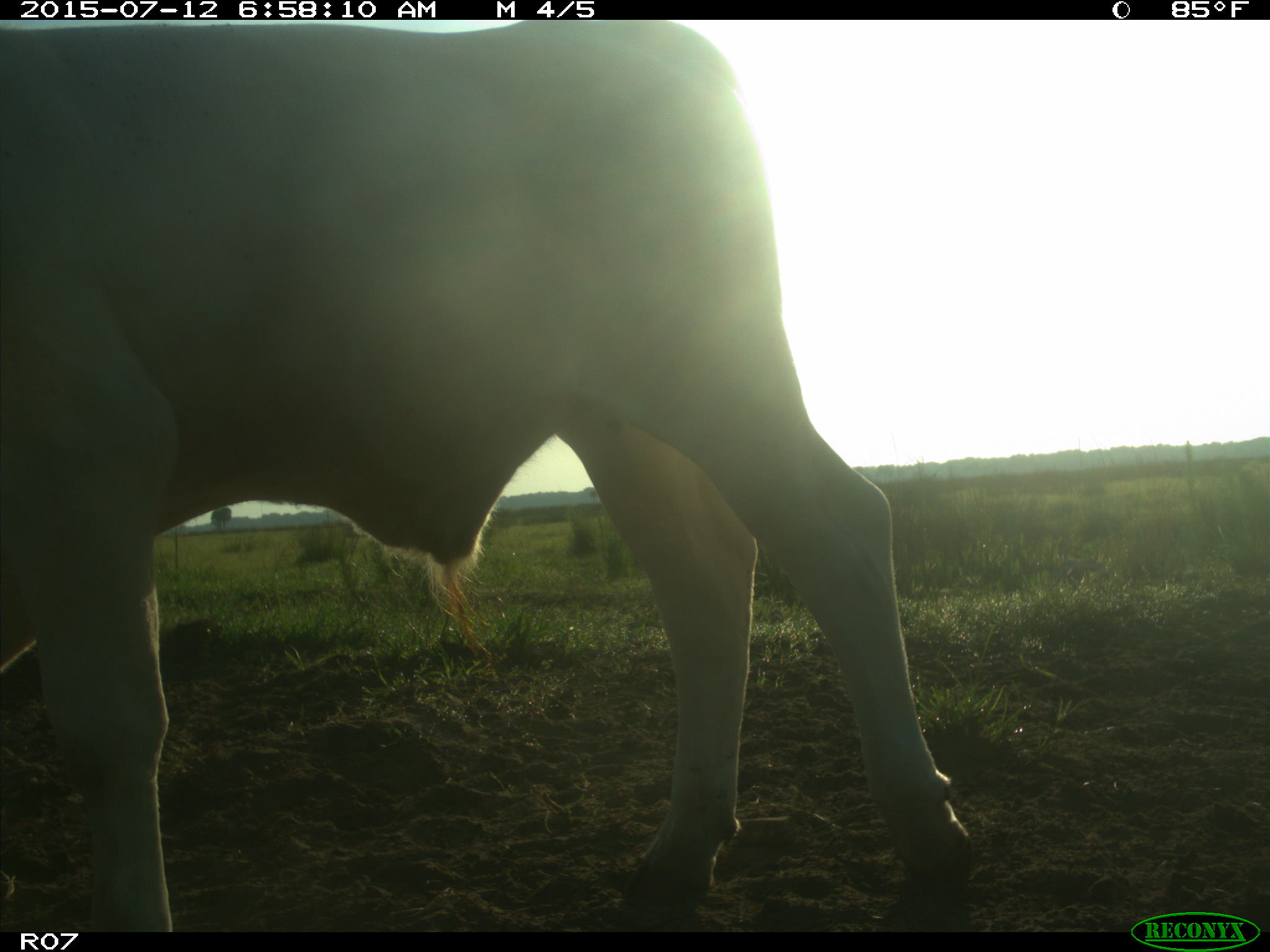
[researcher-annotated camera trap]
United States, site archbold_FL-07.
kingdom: Animalia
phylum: Chordata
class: Mammalia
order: Artiodactyla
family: Bovidae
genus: Bos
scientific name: Bos taurus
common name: domestic cow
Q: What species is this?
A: Bos taurus (domestic cow).